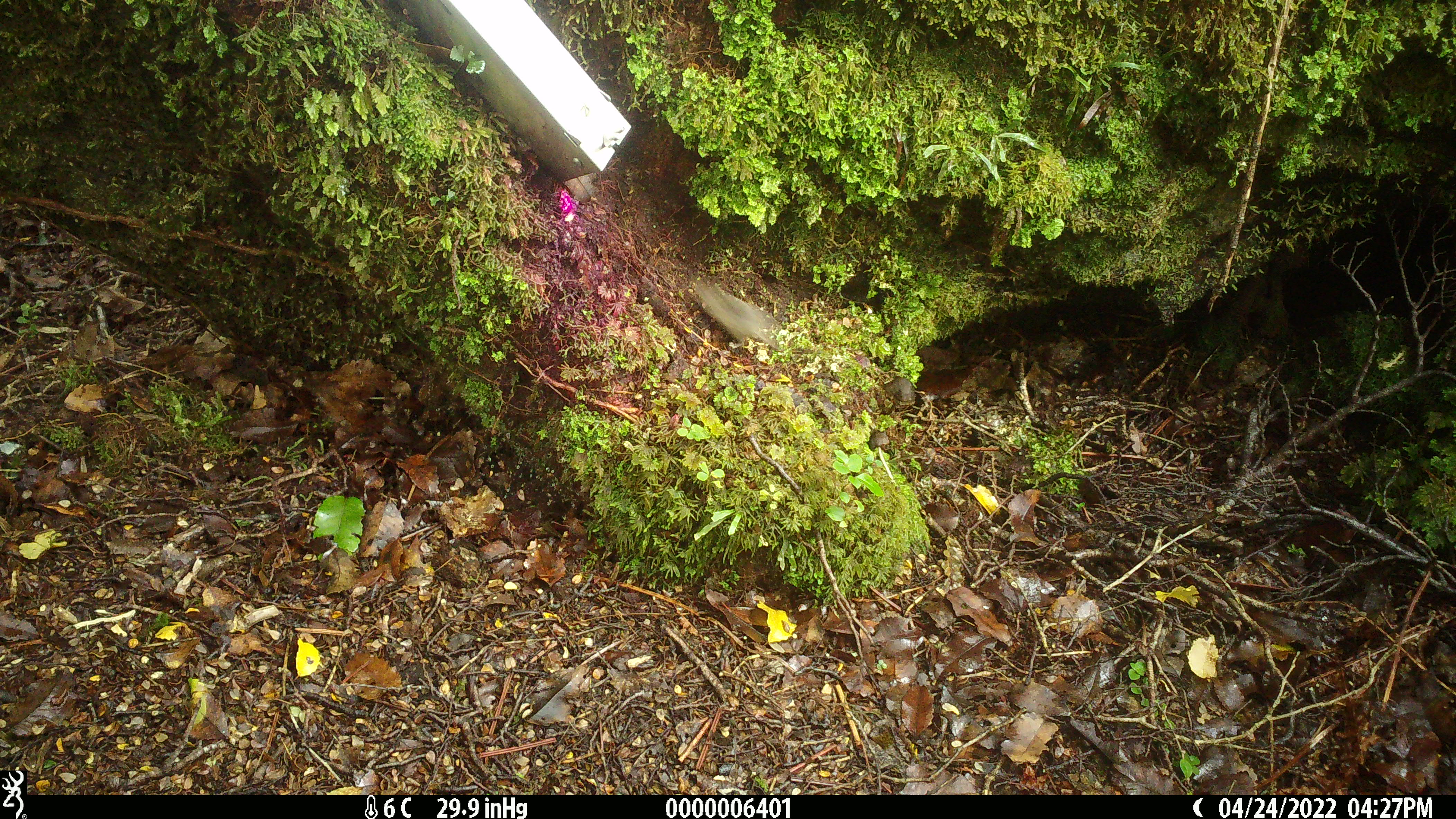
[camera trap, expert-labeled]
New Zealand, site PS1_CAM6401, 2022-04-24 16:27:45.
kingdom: Animalia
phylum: Chordata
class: Mammalia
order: Rodentia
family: Muridae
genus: Mus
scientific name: Mus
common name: mouse